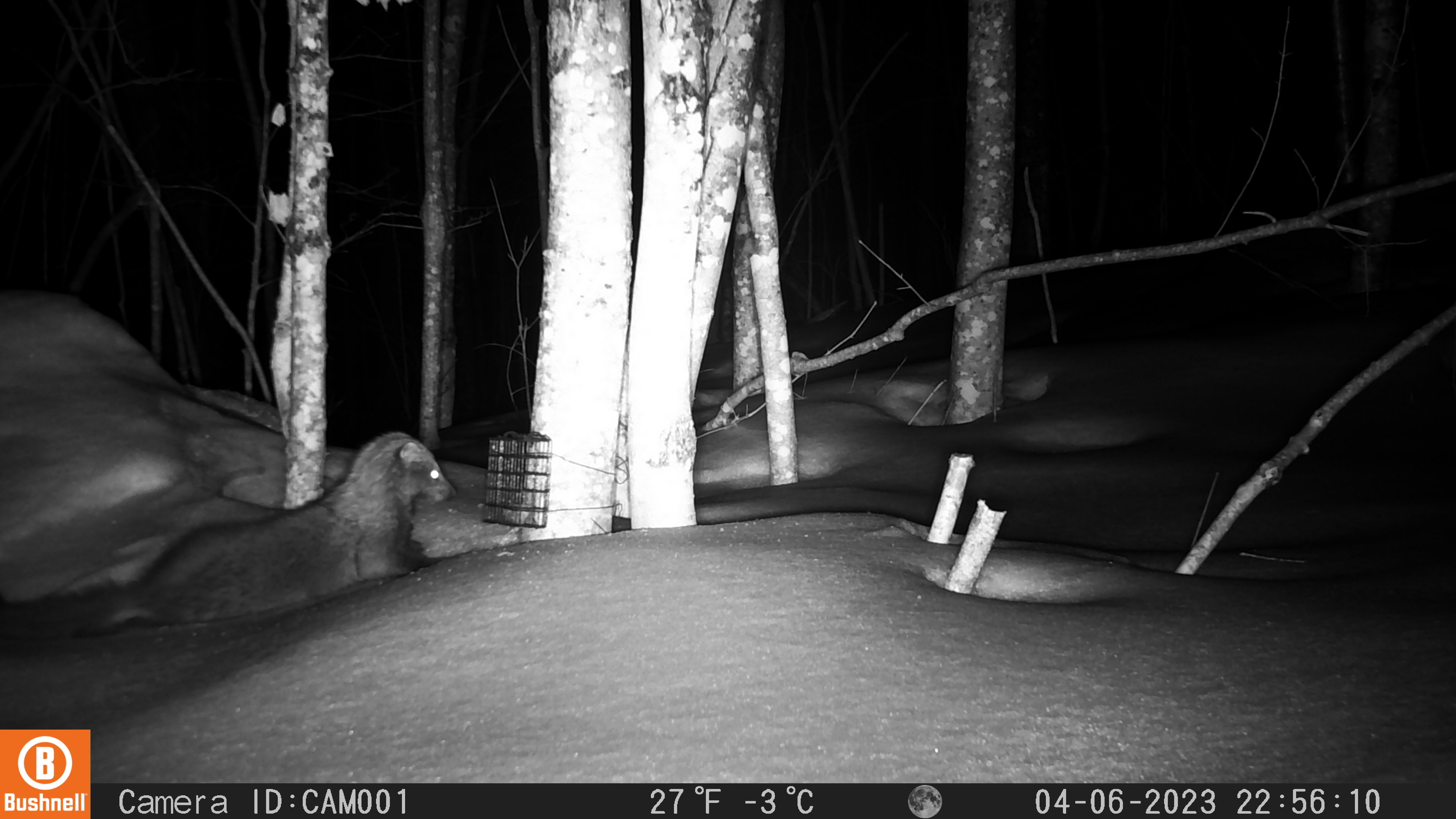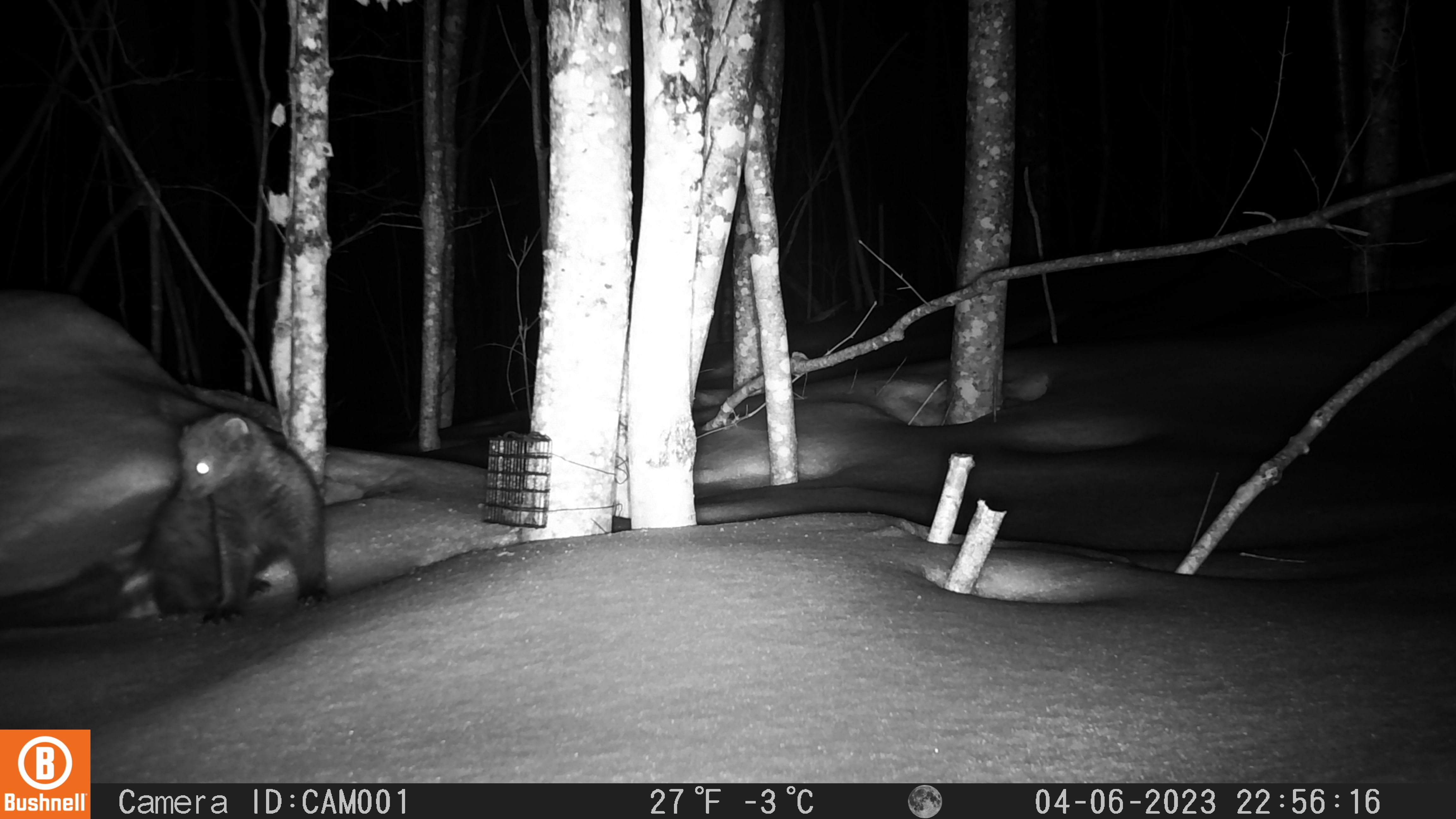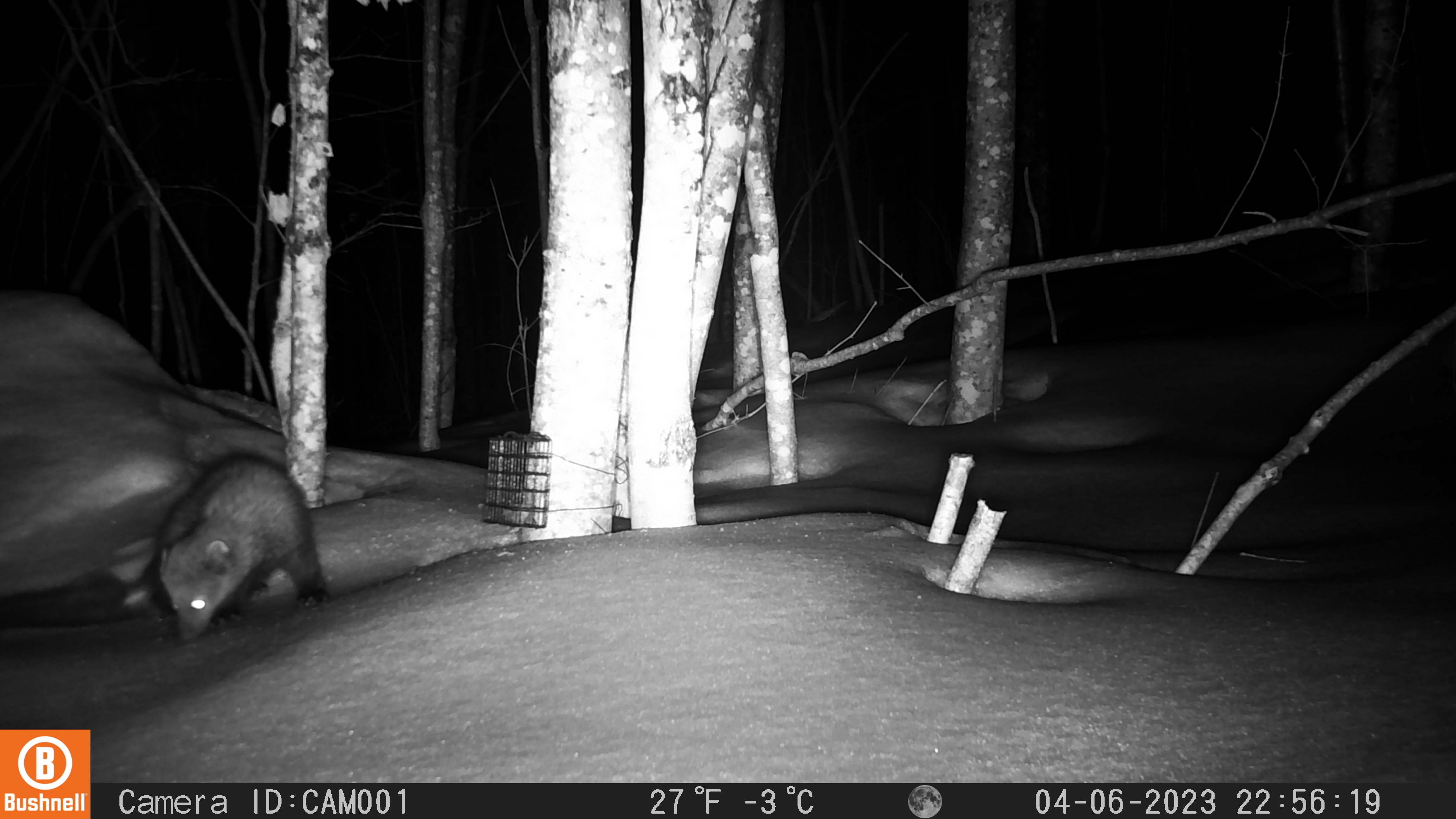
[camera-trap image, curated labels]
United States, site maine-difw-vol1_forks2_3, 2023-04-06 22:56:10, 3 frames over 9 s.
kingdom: Animalia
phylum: Chordata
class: Mammalia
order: Carnivora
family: Mustelidae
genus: Pekania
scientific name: Pekania pennanti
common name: fisher